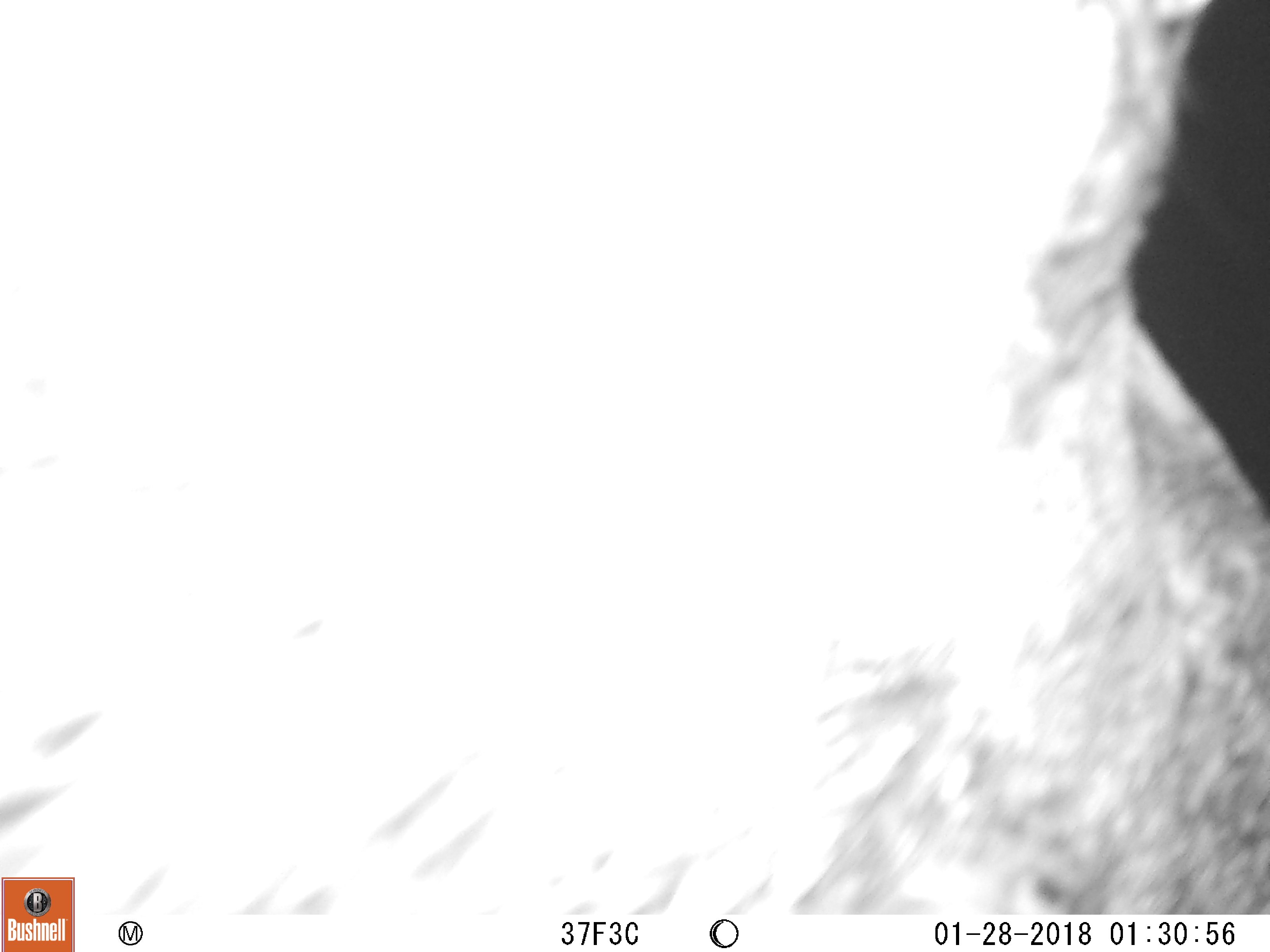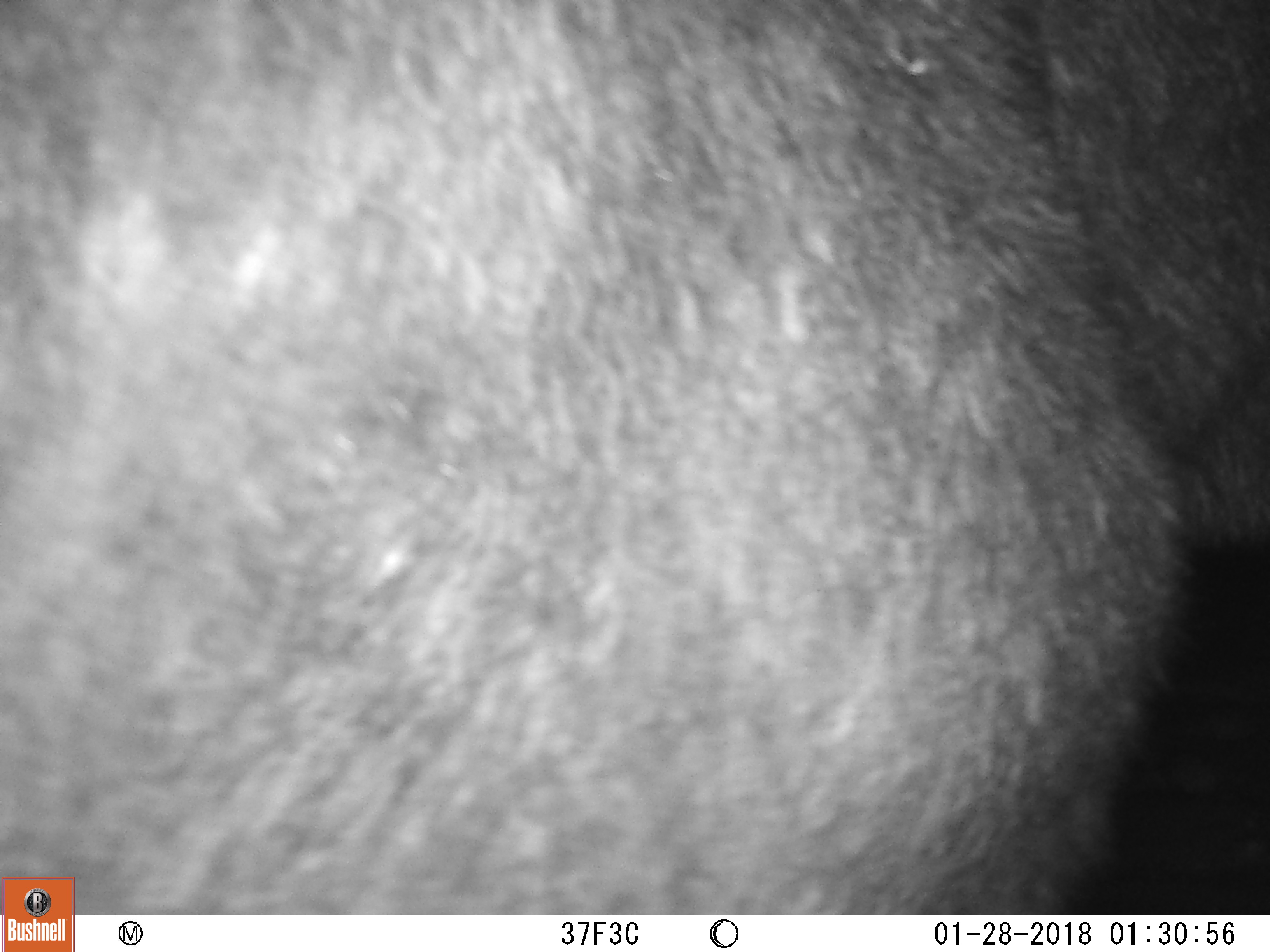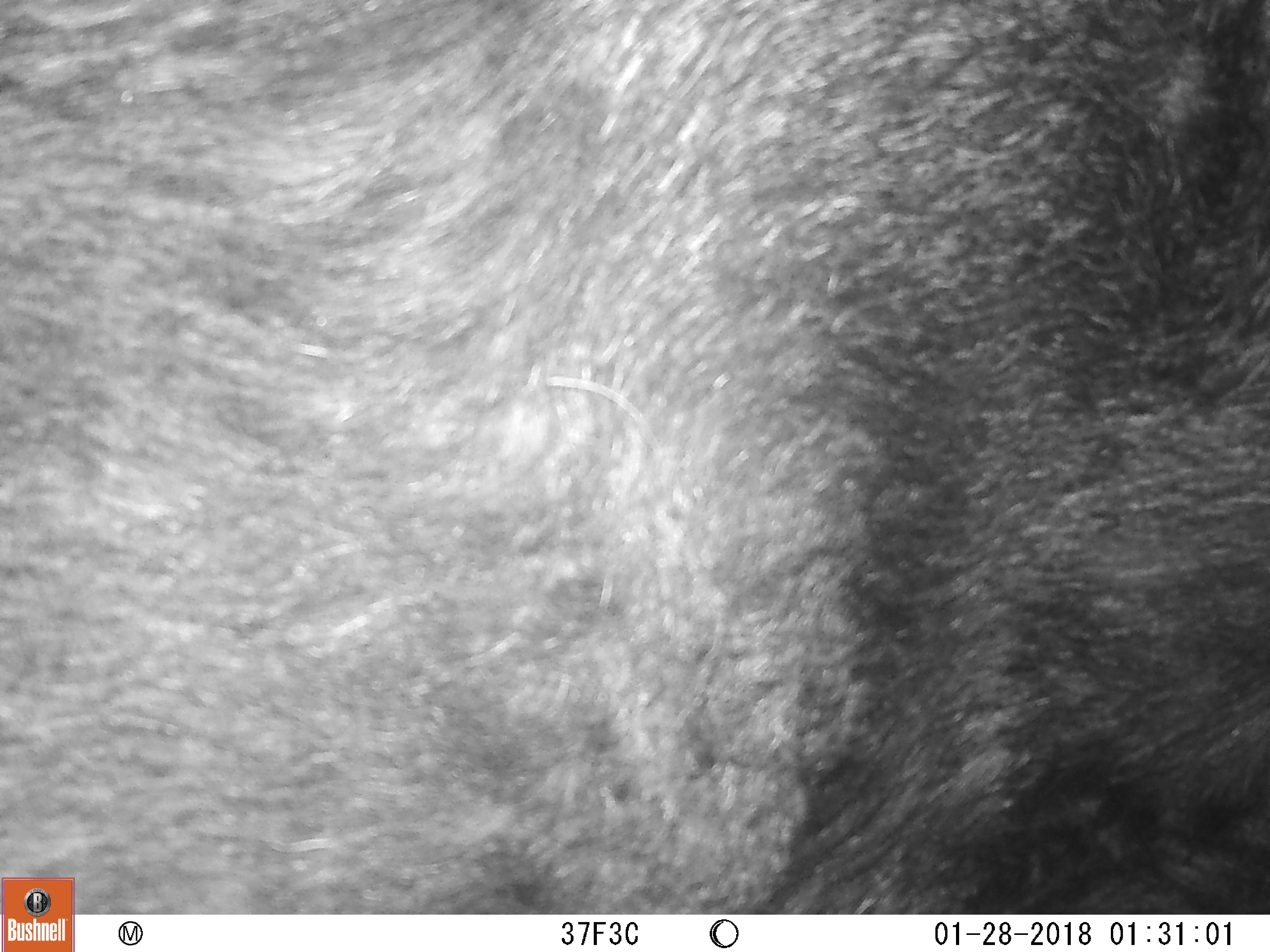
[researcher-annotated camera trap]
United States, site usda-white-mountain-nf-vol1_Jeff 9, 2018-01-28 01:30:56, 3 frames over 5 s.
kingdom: Animalia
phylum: Chordata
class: Mammalia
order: Artiodactyla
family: Cervidae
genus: Alces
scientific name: Alces alces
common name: moose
Moose (Alces alces).